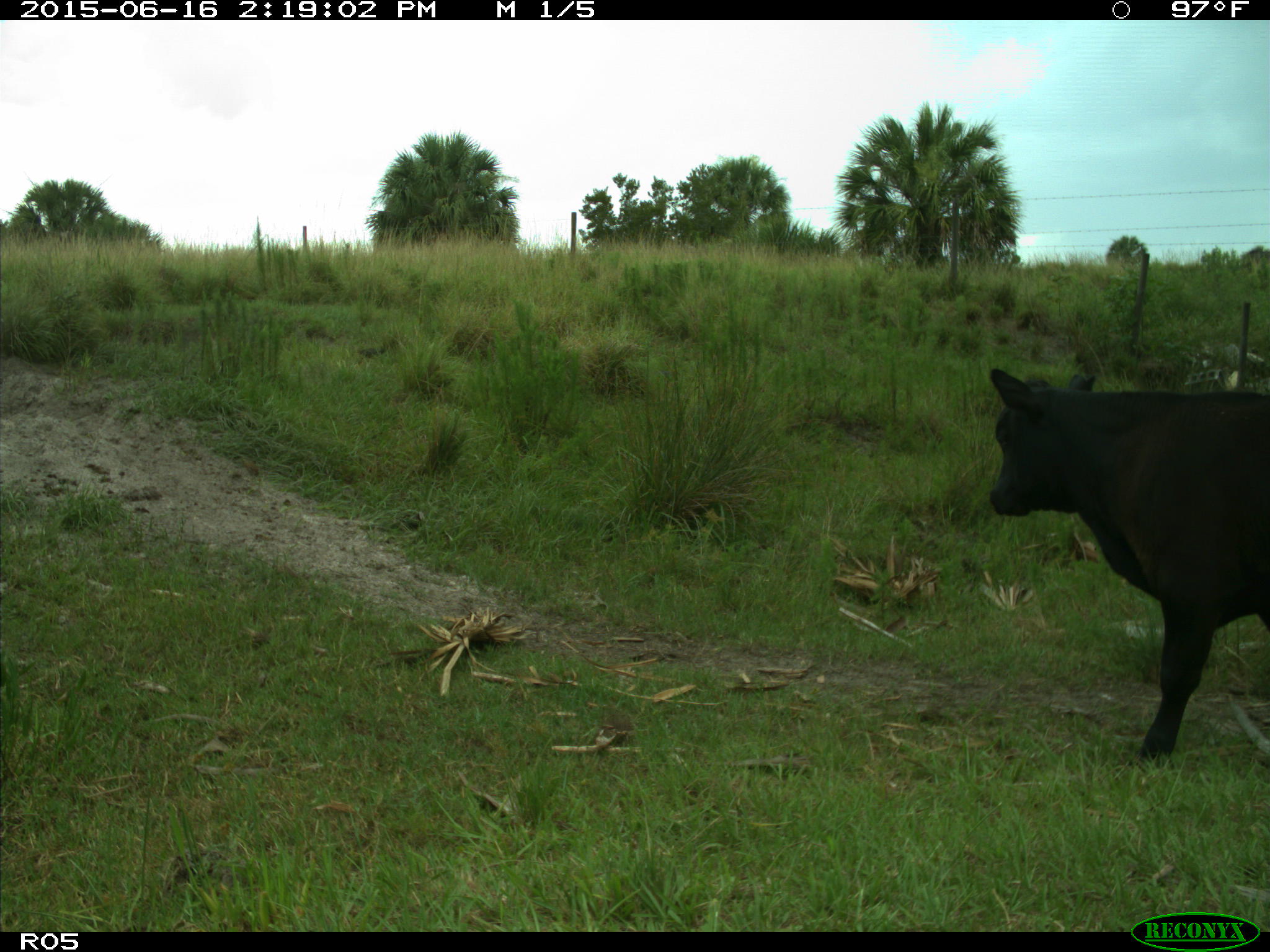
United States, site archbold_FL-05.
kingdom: Animalia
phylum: Chordata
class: Mammalia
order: Artiodactyla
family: Bovidae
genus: Bos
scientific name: Bos taurus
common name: domestic cow